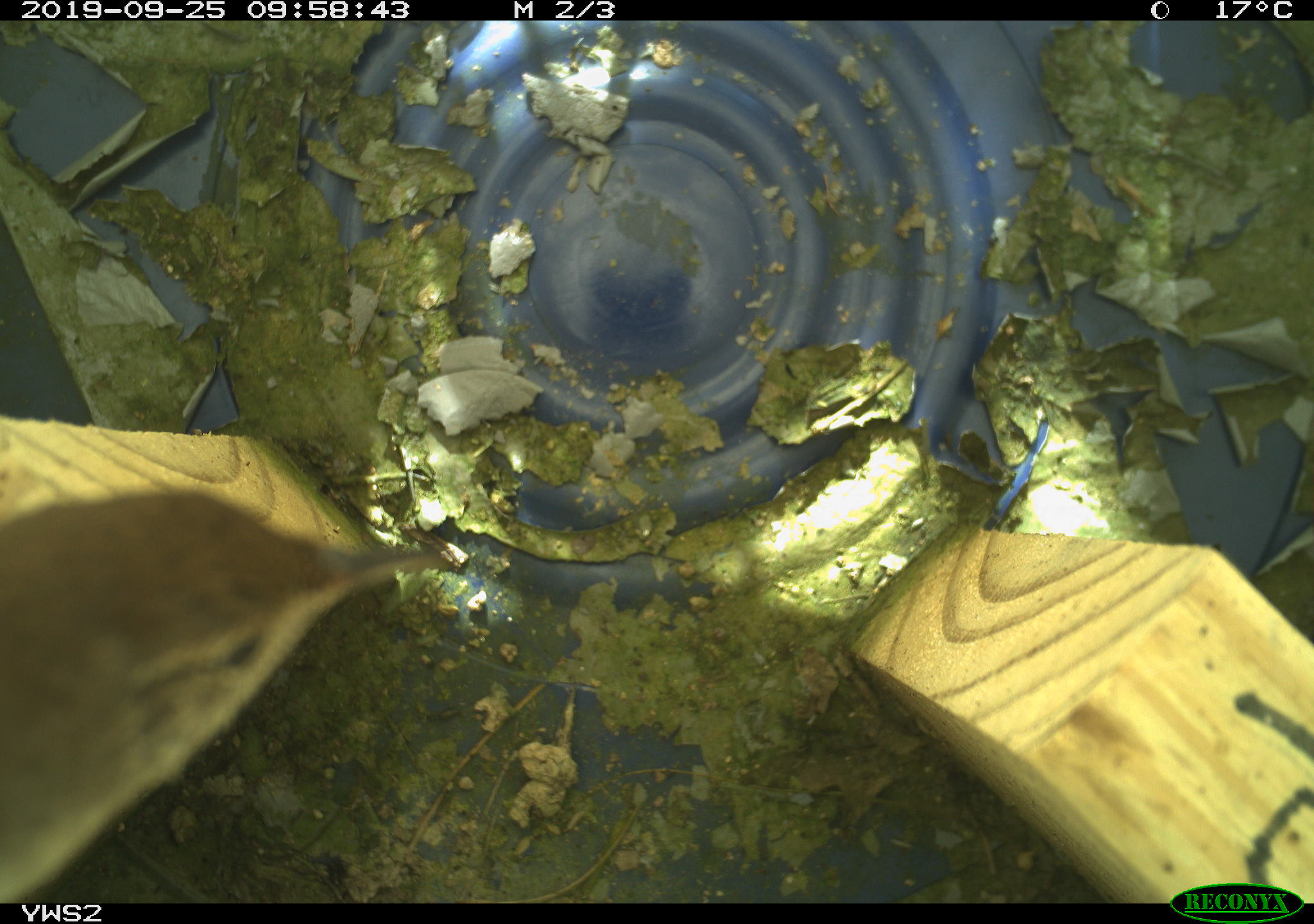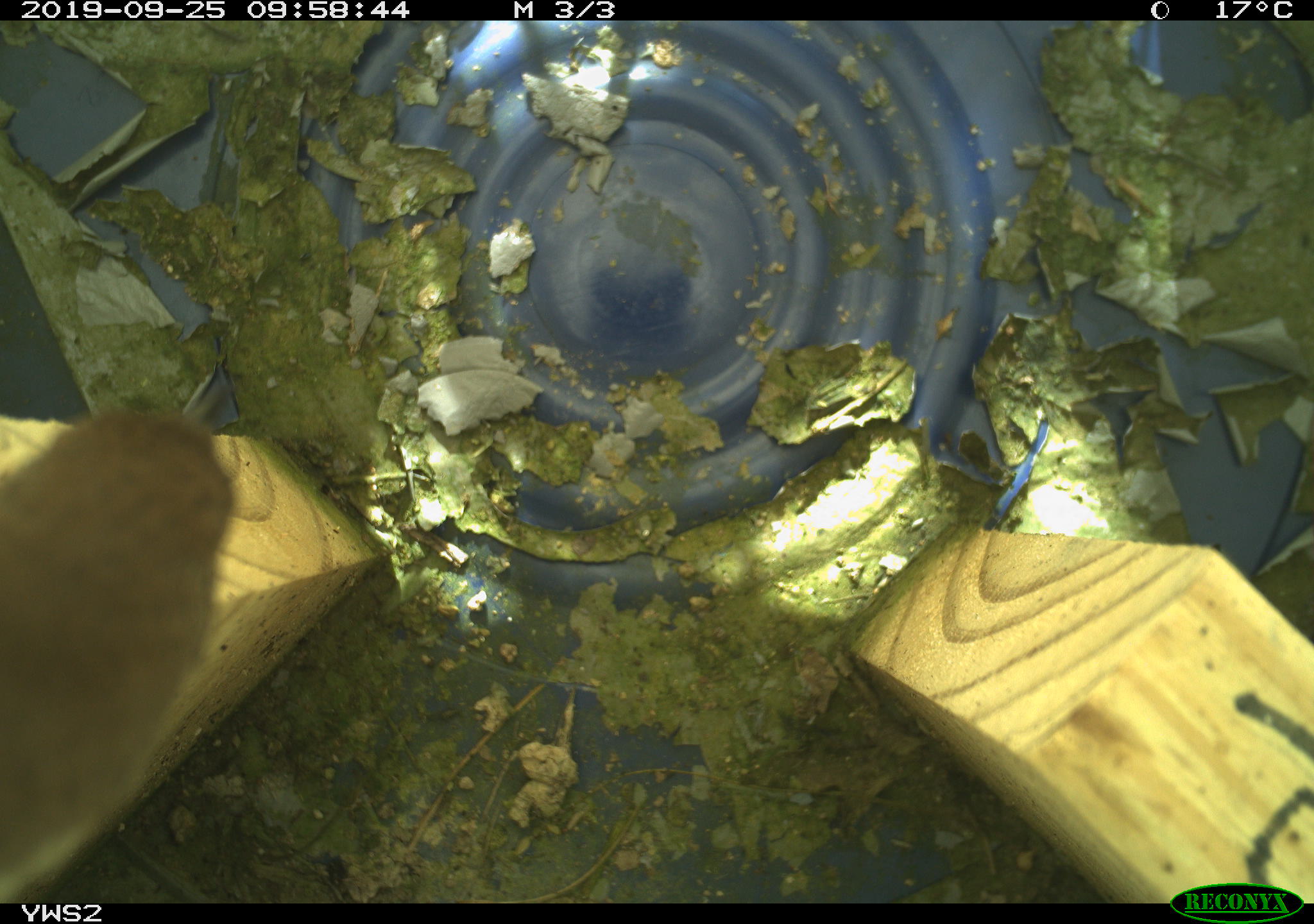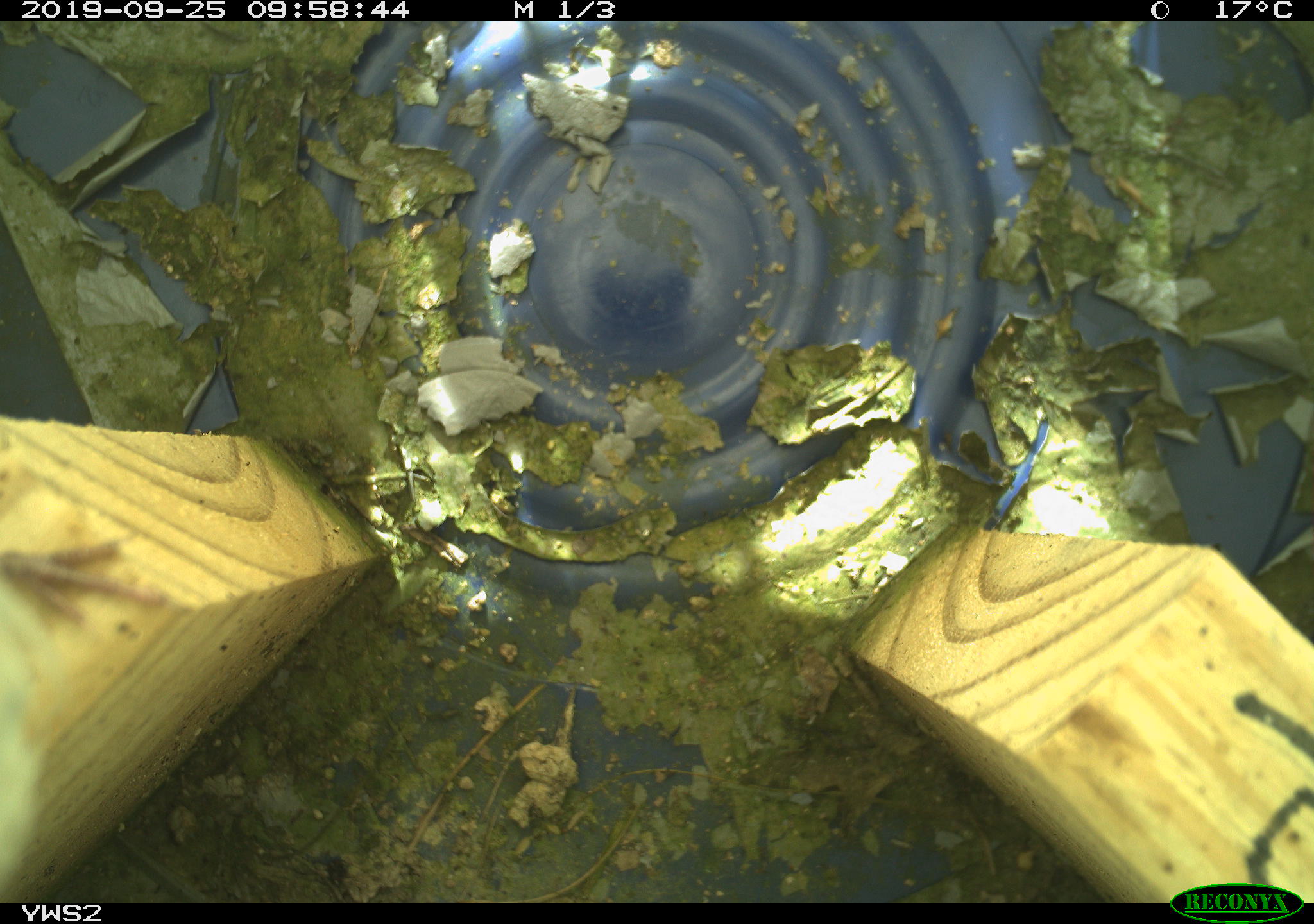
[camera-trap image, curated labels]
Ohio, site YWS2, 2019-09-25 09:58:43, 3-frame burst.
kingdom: Animalia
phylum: Chordata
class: Aves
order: Passeriformes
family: Troglodytidae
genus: Troglodytes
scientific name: Troglodytes aedon aedon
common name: northern house wren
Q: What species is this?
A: Northern house wren (Troglodytes aedon aedon).